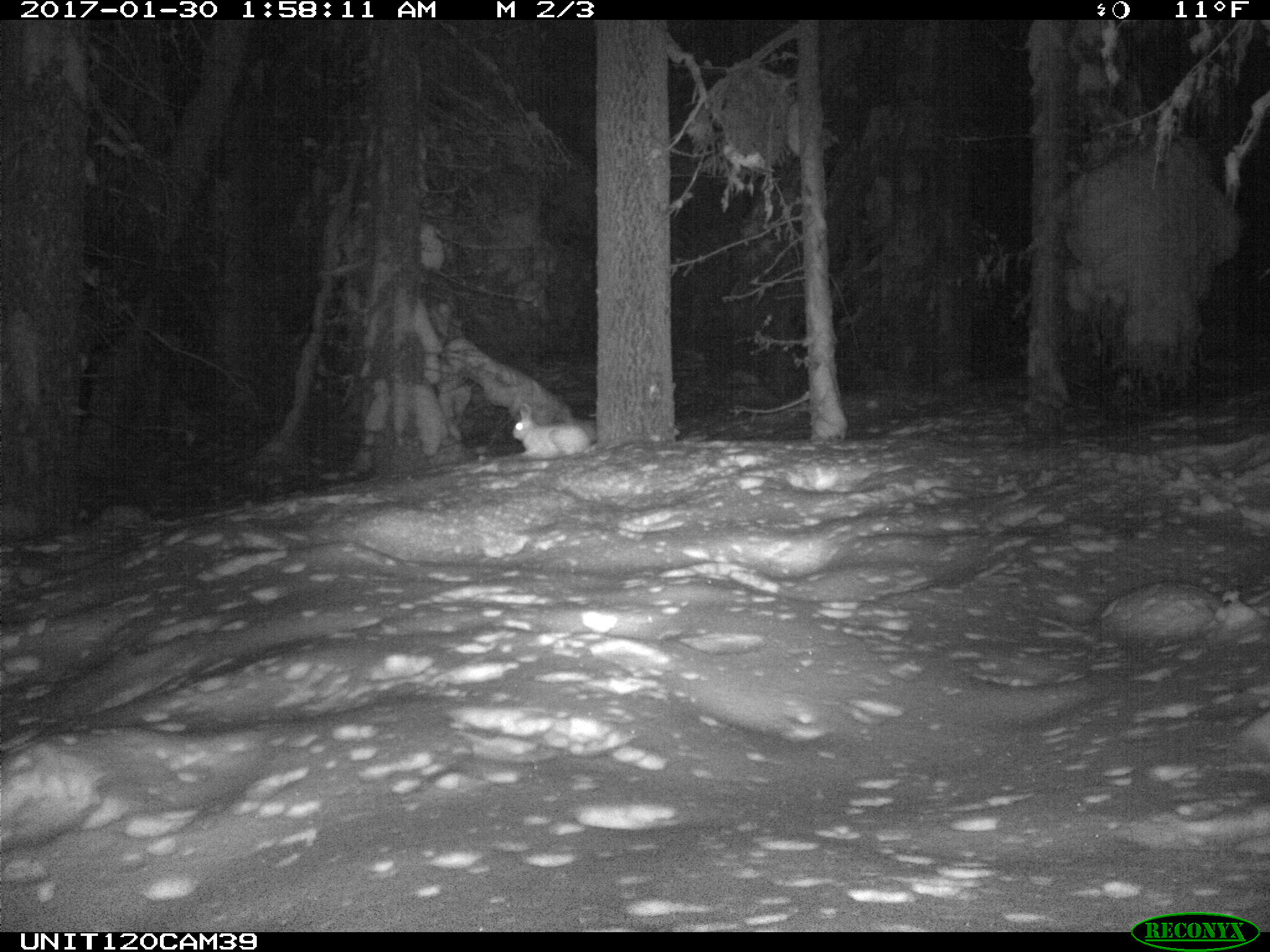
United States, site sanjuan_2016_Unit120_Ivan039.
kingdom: Animalia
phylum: Chordata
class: Mammalia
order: Lagomorpha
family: Leporidae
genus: Lepus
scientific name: Lepus americanus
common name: snowshoe hare